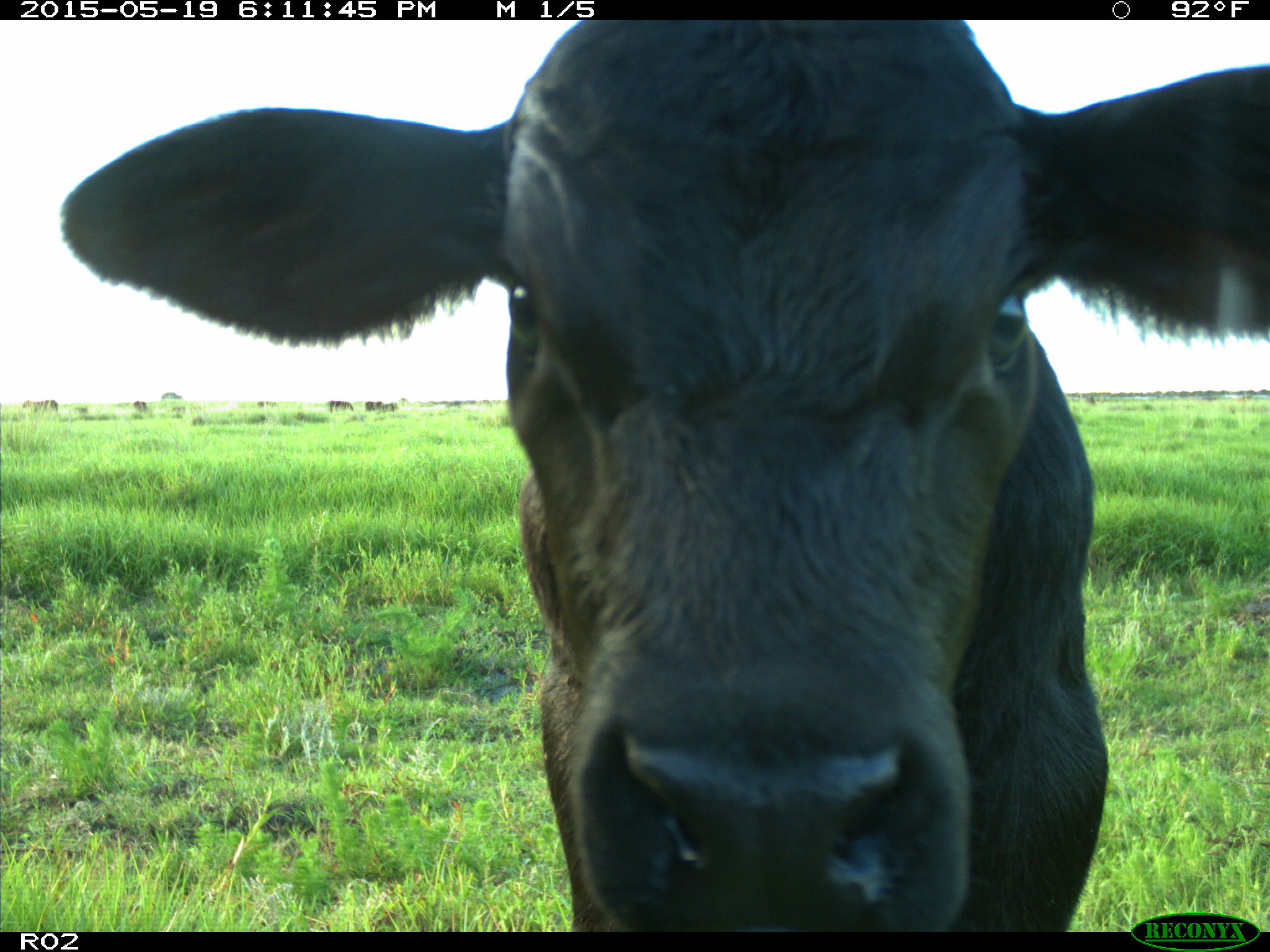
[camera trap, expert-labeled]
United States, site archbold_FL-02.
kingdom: Animalia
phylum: Chordata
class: Mammalia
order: Artiodactyla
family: Bovidae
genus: Bos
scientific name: Bos taurus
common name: domestic cow